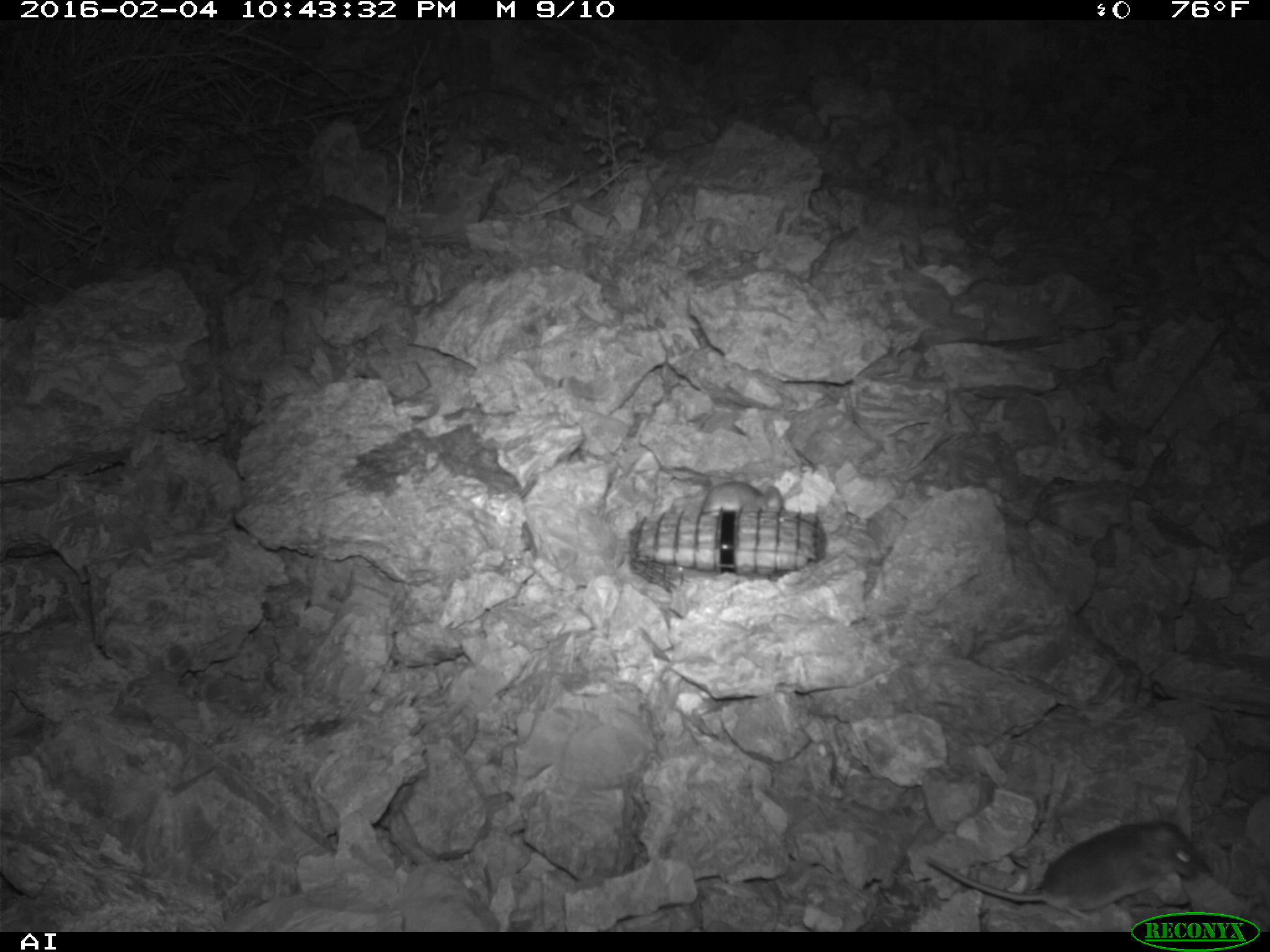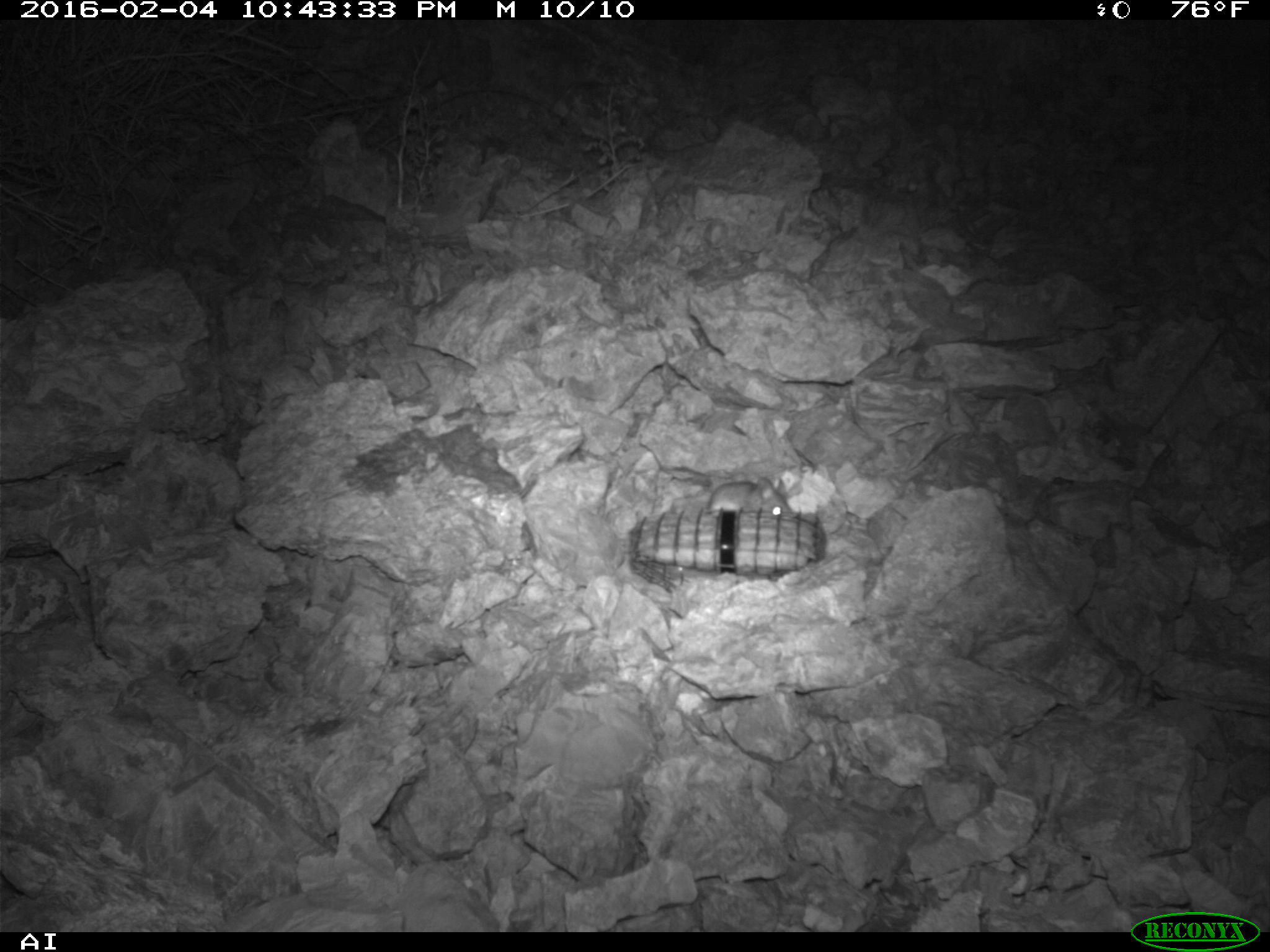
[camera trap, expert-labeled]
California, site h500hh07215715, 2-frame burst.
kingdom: Animalia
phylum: Chordata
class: Mammalia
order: Rodentia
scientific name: Rodentia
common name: rodent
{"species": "rodent (Rodentia)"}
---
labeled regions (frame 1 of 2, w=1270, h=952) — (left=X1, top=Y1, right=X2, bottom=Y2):
rodent: (left=925, top=821, right=1205, bottom=917); (left=699, top=480, right=784, bottom=513)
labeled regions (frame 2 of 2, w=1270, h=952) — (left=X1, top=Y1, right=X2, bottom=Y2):
rodent: (left=709, top=476, right=791, bottom=516)